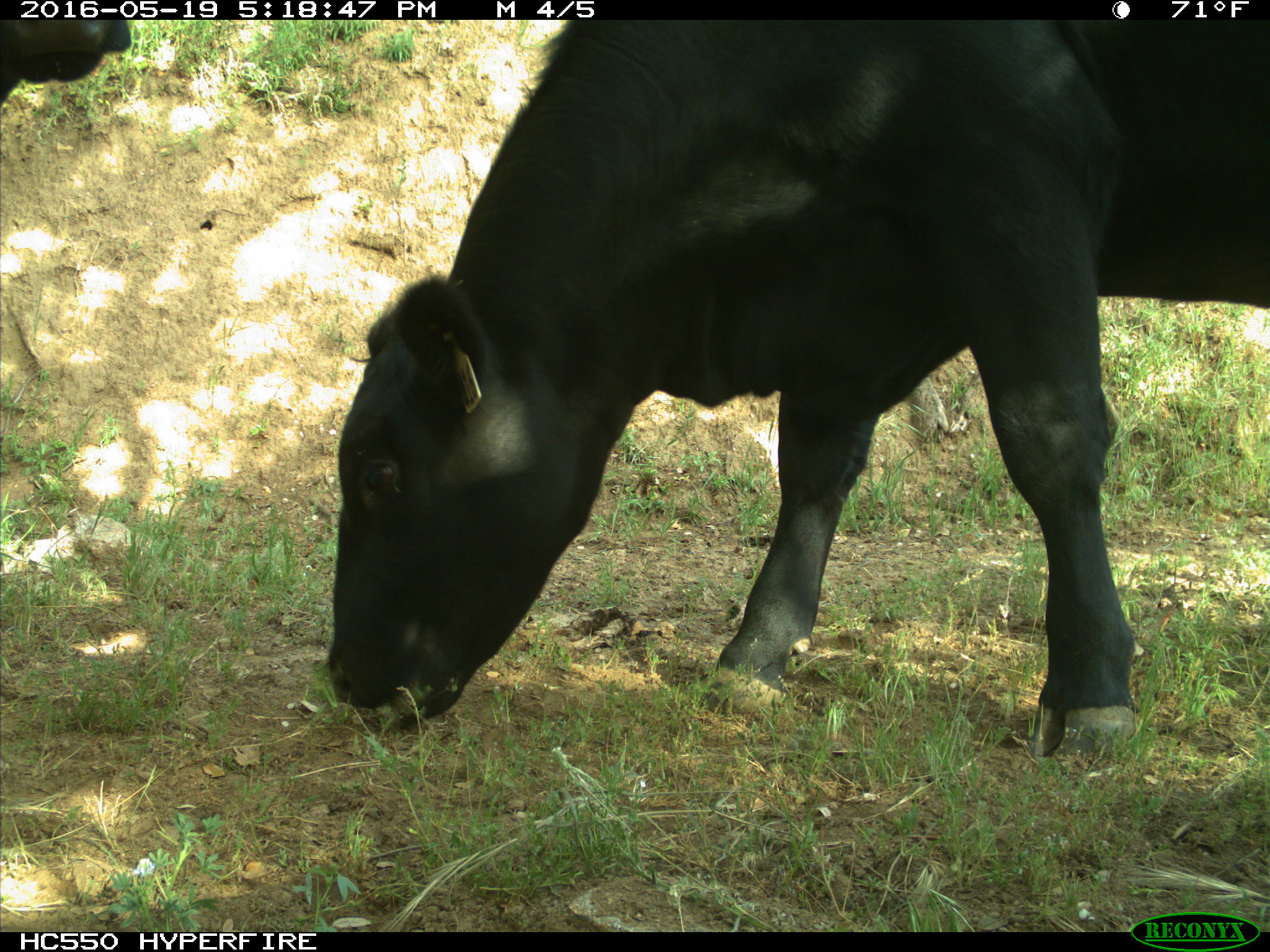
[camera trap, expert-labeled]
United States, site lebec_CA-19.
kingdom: Animalia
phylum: Chordata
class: Mammalia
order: Artiodactyla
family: Bovidae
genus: Bos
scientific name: Bos taurus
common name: domestic cow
Bos taurus (domestic cow).